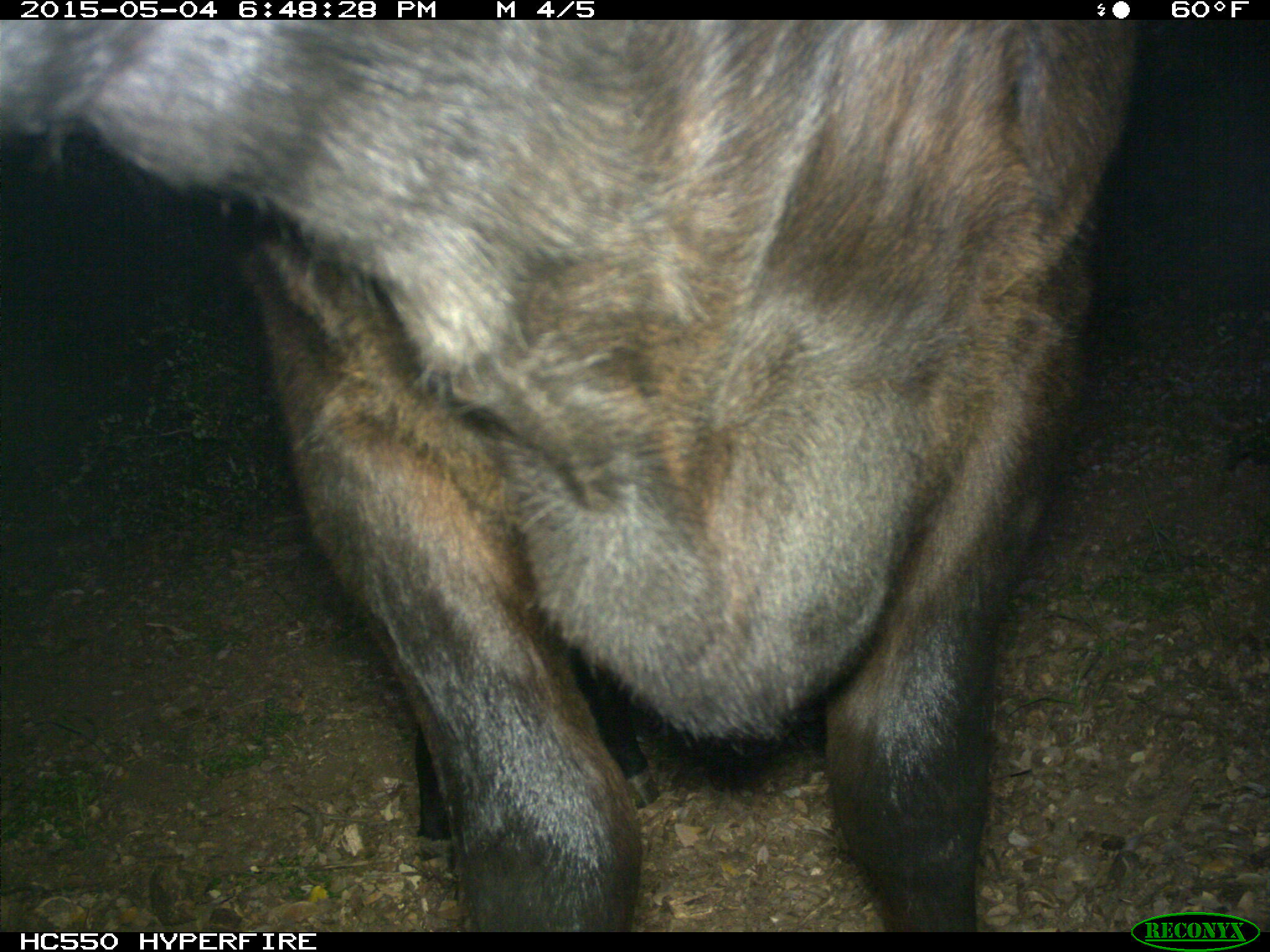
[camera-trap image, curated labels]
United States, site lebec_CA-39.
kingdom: Animalia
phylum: Chordata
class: Mammalia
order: Artiodactyla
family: Bovidae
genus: Bos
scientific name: Bos taurus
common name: domestic cow